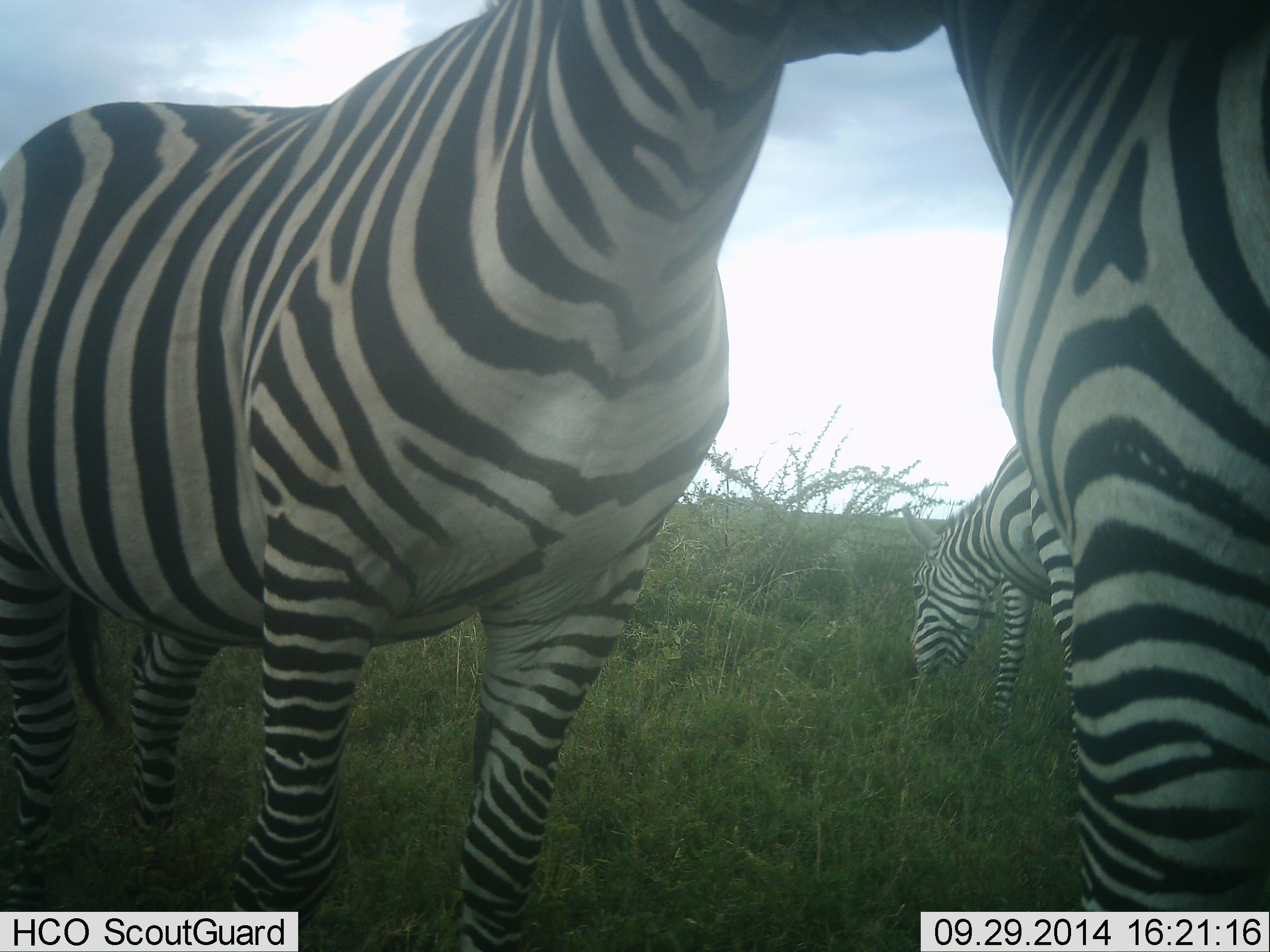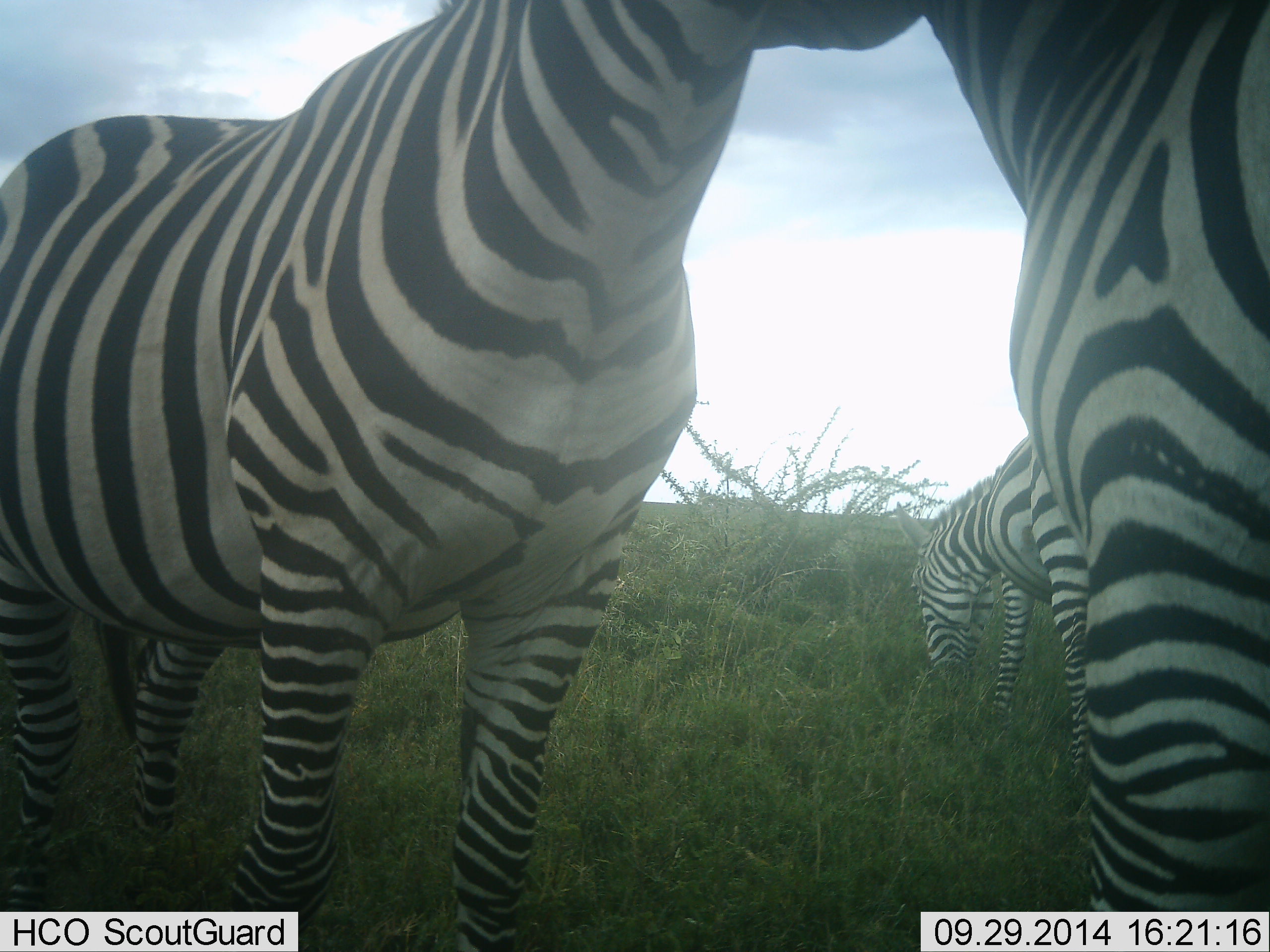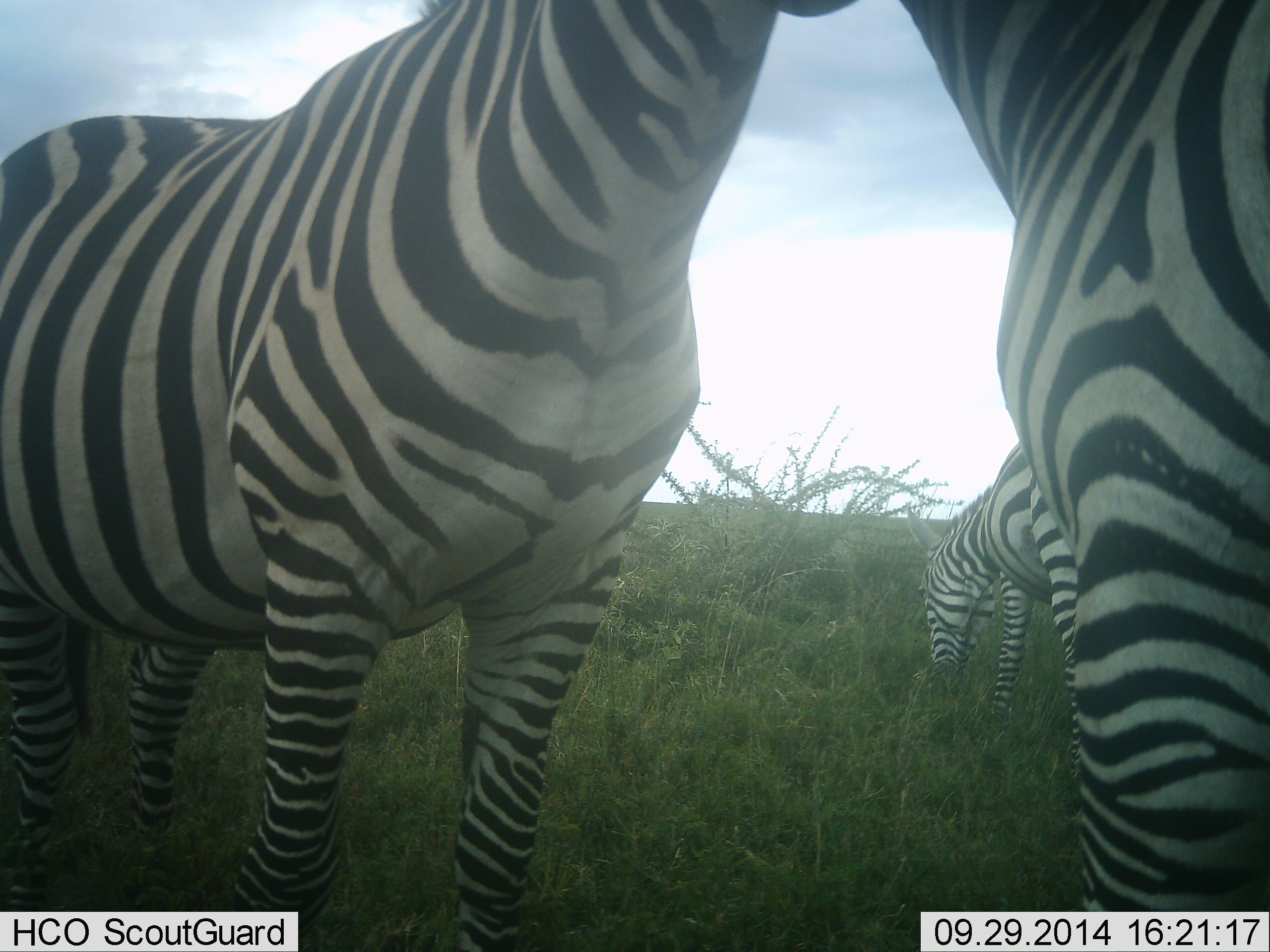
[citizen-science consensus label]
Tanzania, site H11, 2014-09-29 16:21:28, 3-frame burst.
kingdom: Animalia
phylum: Chordata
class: Mammalia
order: Perissodactyla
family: Equidae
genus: Equus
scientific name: Equus quagga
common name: plains zebra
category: zebra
Zebra (plains zebra) (Equus quagga), count 3. Behavior (volunteer vote fractions): standing 50%, resting 0%, moving 0%, interacting 50%. Young present (vote fraction): 0%. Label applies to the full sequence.